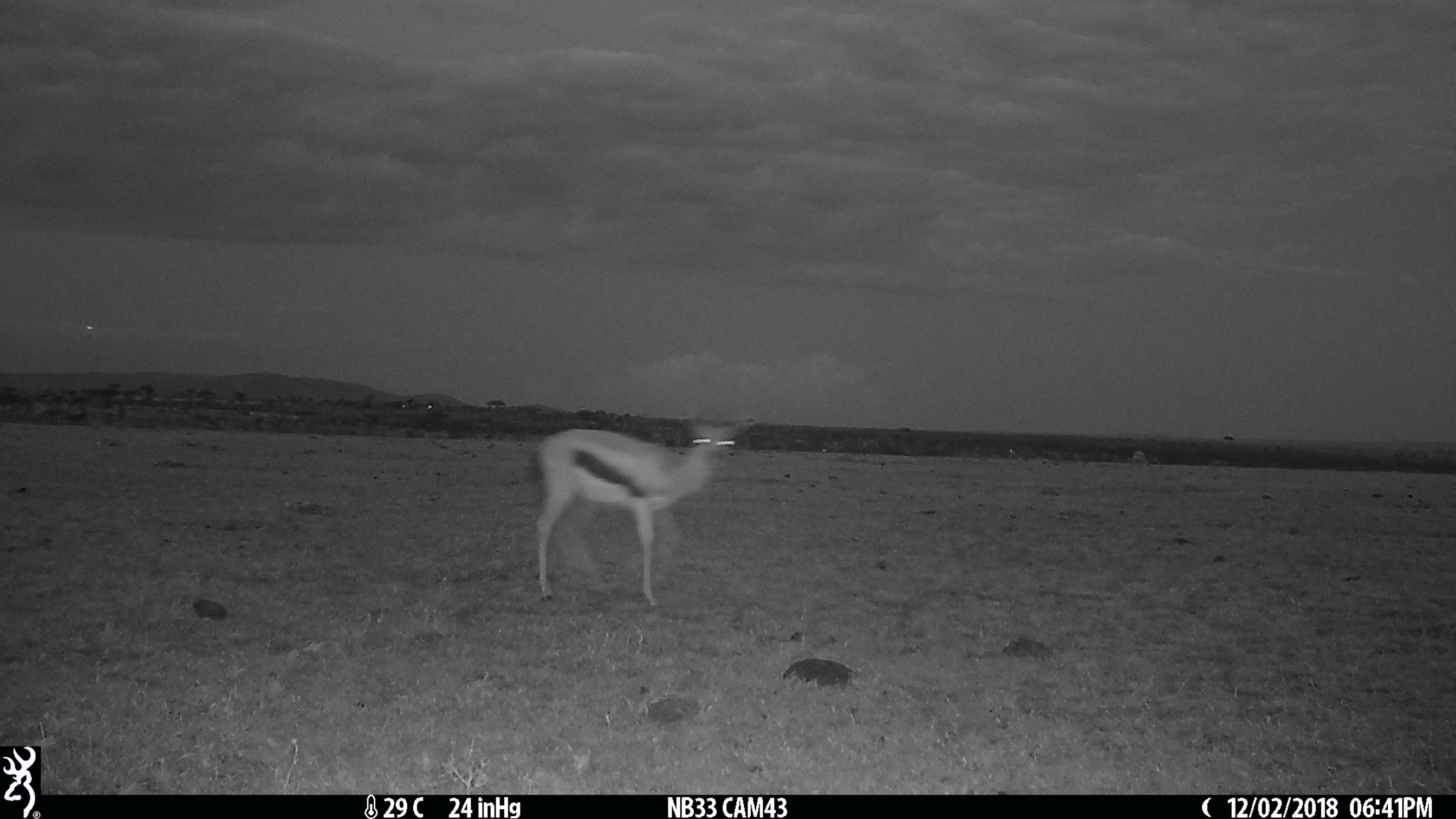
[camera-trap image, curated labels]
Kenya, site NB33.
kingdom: Animalia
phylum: Chordata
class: Mammalia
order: Artiodactyla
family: Bovidae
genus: Eudorcas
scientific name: Eudorcas thomsonii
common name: thomon's gazelle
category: gazelle thomsons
Gazelle thomsons (thomon's gazelle) (Eudorcas thomsonii).